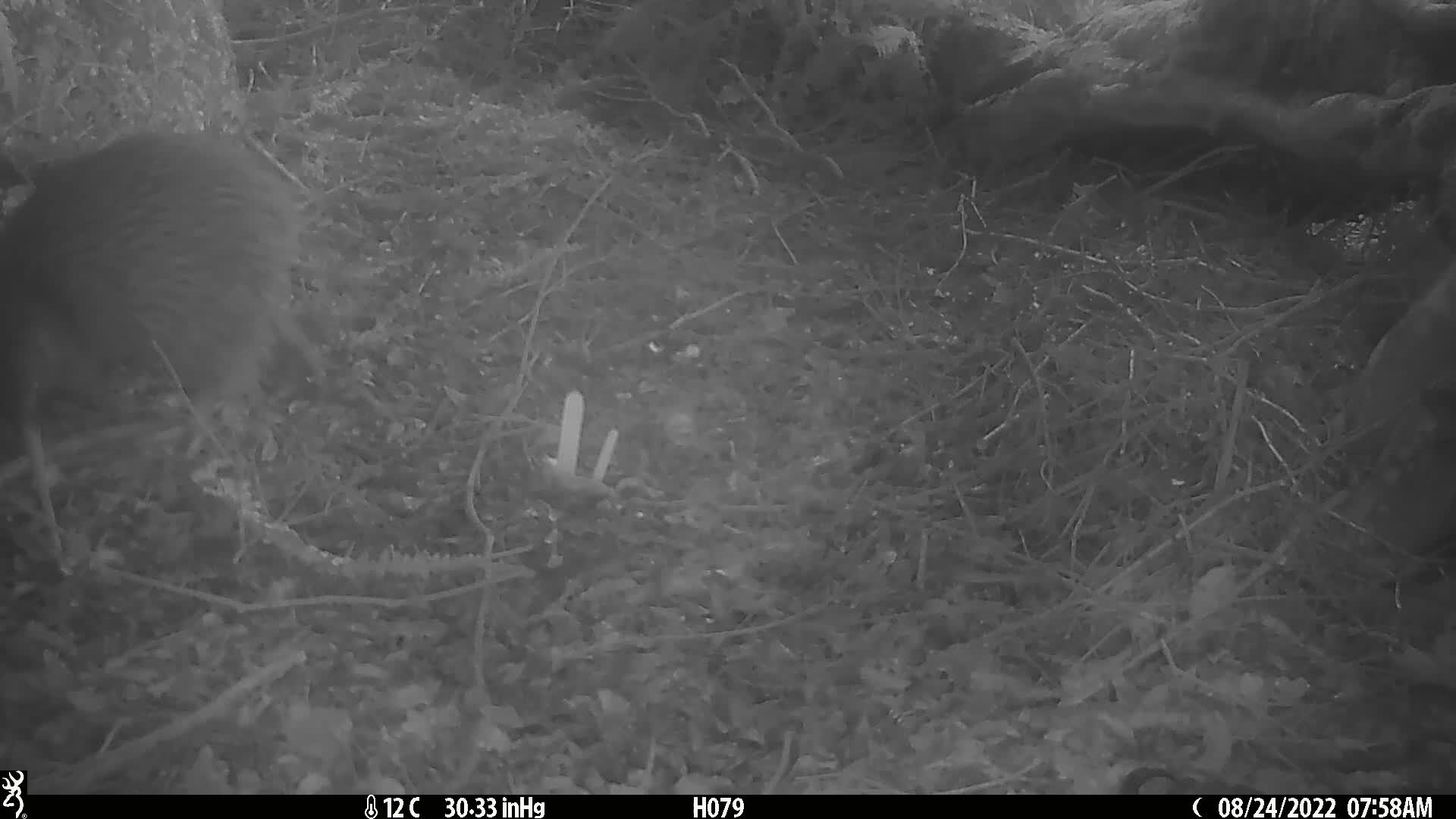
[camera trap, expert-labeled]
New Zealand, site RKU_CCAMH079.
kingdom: Animalia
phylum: Chordata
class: Aves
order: Apterygiformes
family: Apterygidae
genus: Apteryx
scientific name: Apteryx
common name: kiwi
Kiwi (Apteryx).